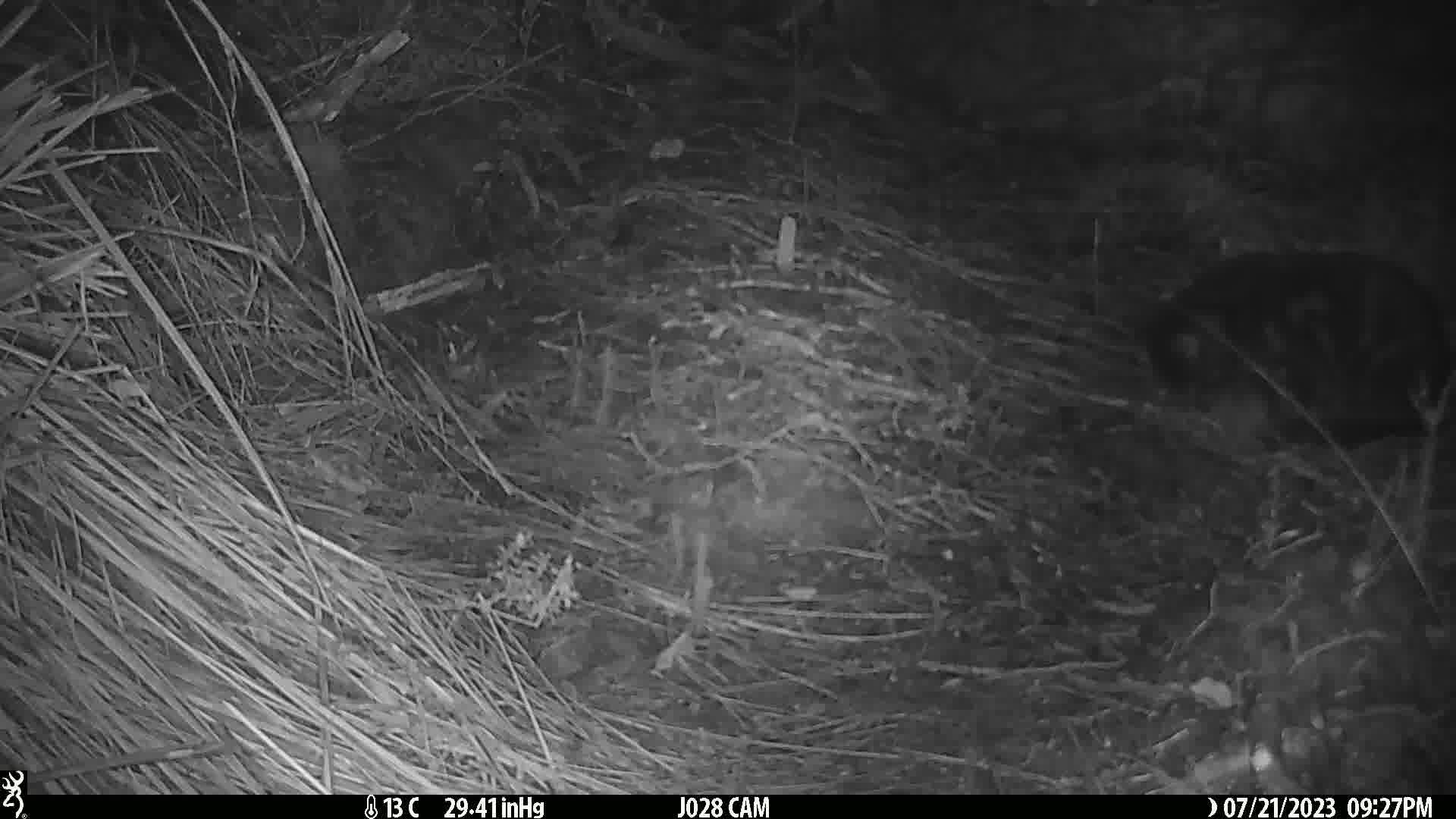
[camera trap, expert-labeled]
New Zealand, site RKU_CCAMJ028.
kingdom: Animalia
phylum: Chordata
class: Mammalia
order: Carnivora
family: Felidae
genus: Felis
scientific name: Felis catus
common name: domestic cat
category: cat